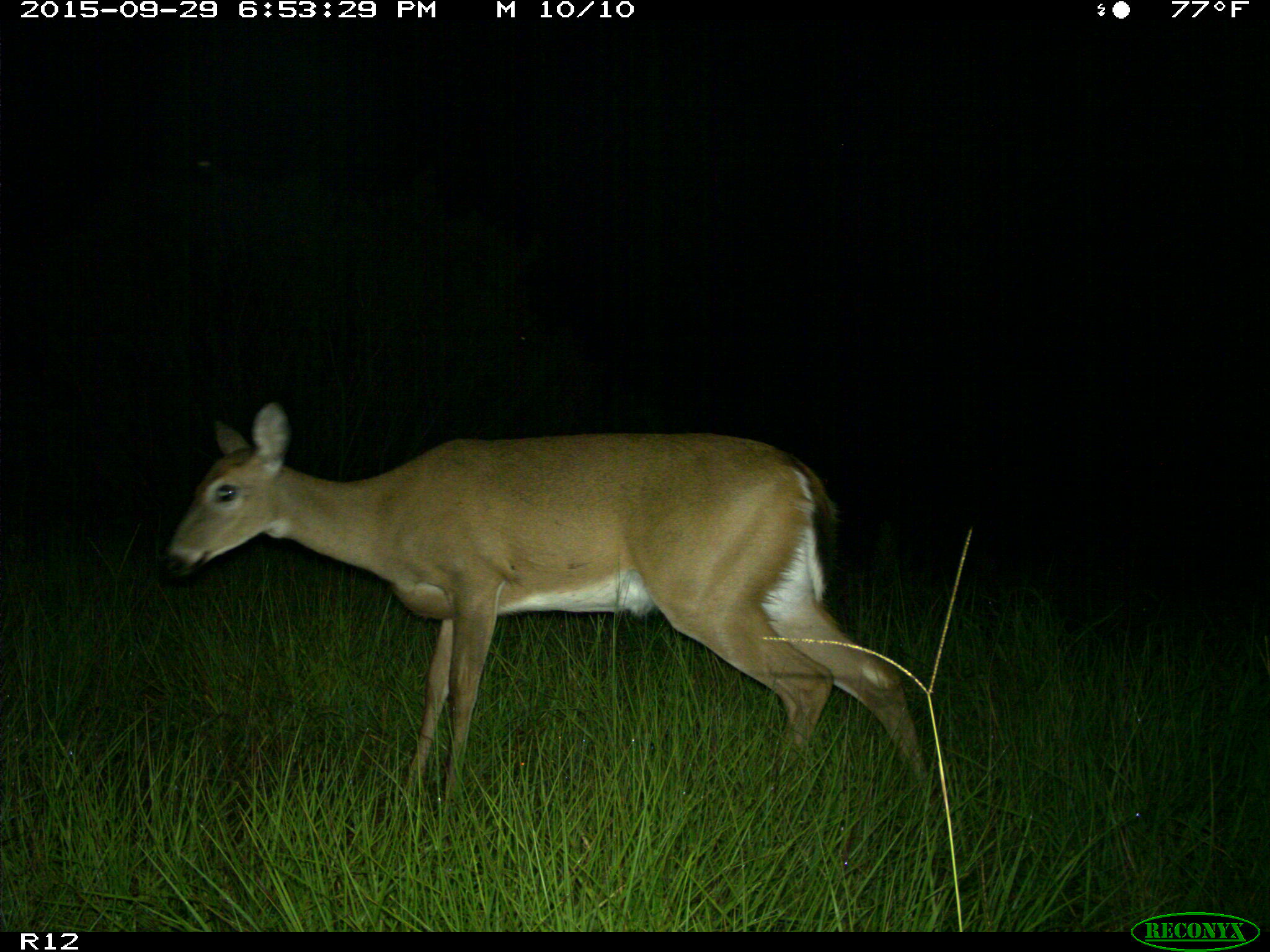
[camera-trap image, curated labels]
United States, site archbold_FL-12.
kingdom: Animalia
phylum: Chordata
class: Mammalia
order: Artiodactyla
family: Cervidae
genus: Odocoileus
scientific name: Odocoileus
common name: deer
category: unidentified deer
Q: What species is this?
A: Unidentified deer (deer) (Odocoileus).